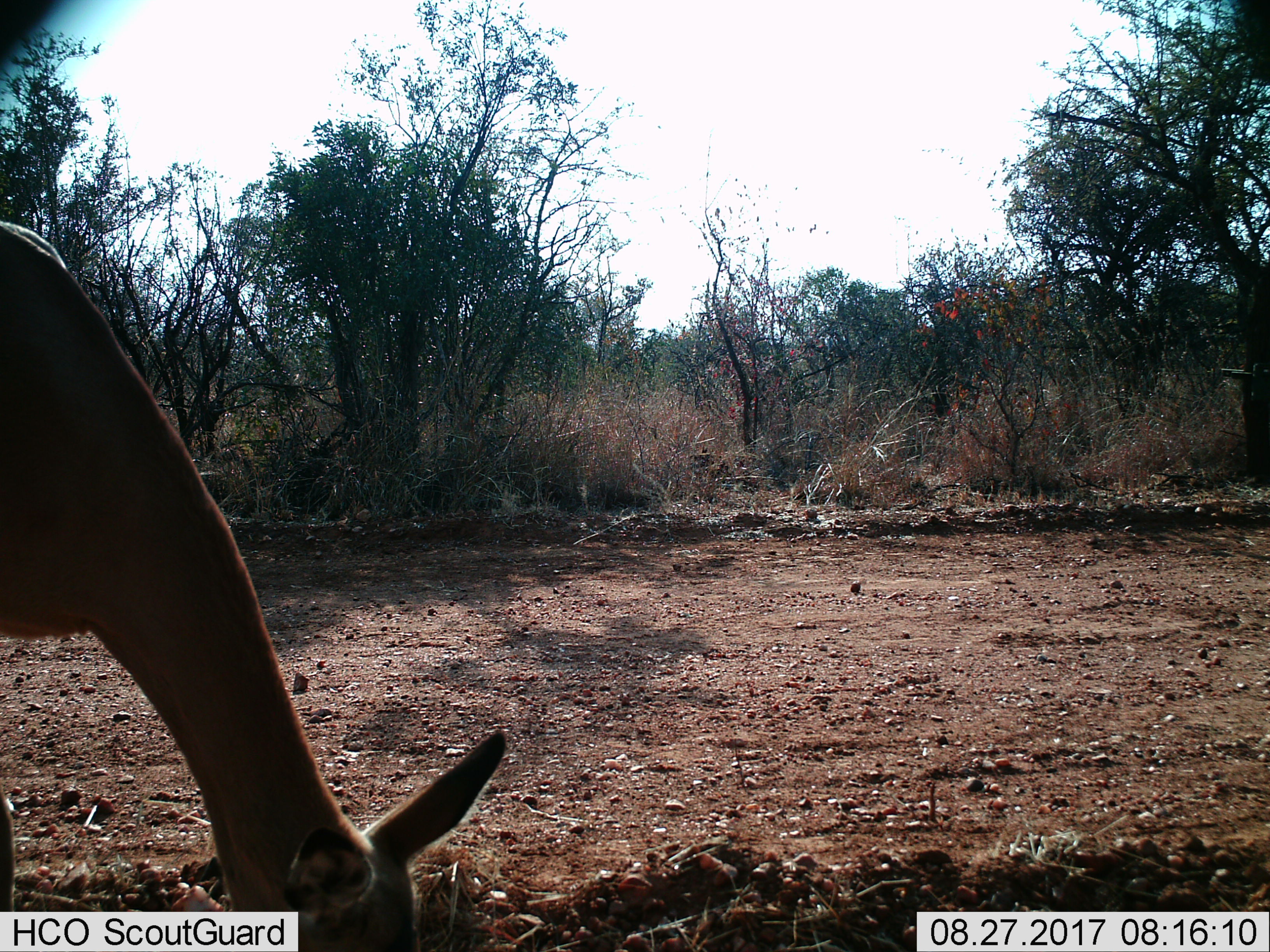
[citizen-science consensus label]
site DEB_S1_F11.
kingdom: Animalia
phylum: Chordata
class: Mammalia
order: Artiodactyla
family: Bovidae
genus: Aepyceros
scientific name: Aepyceros melampus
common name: impala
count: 1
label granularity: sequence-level